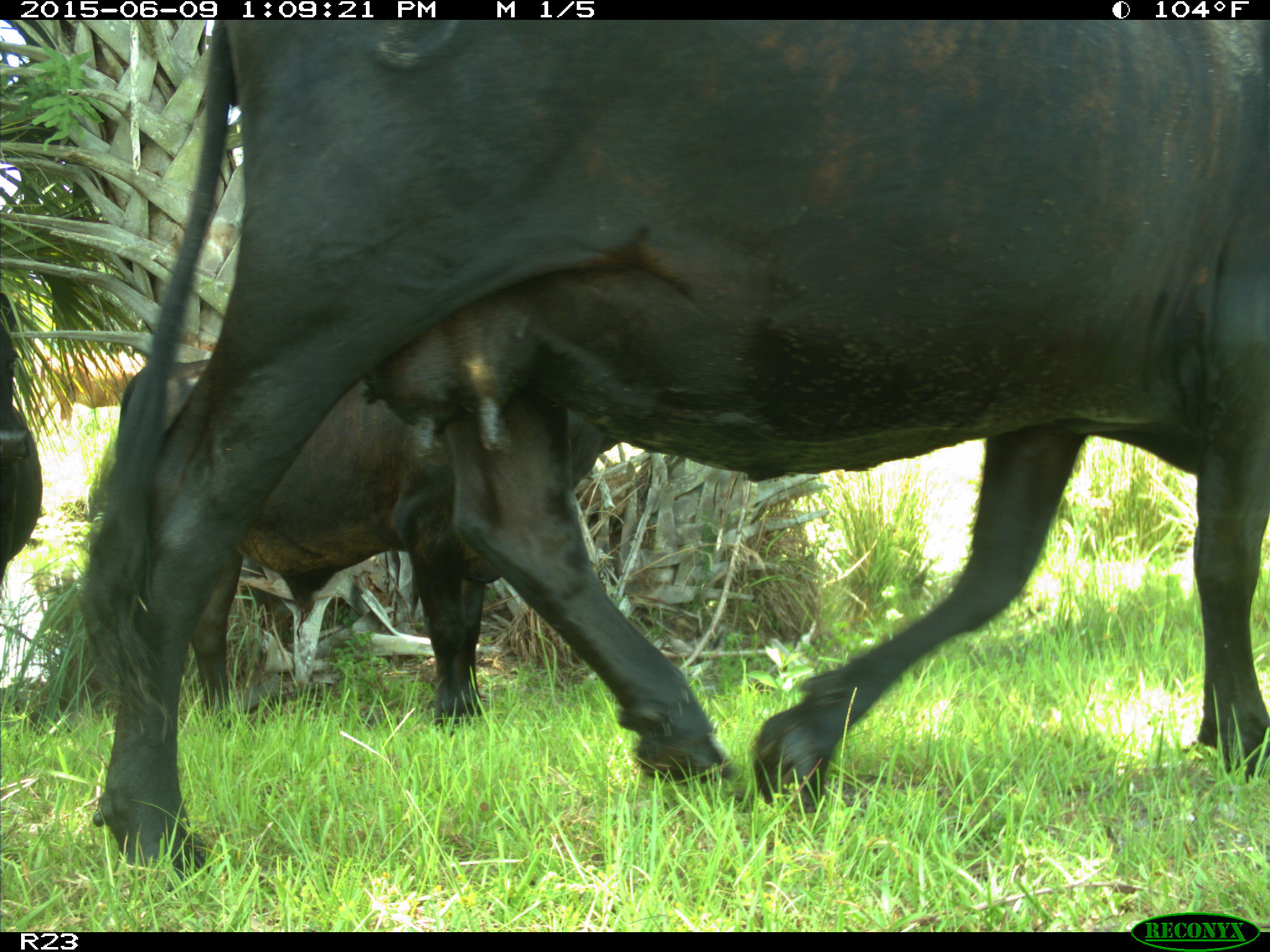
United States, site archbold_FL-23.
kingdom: Animalia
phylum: Chordata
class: Mammalia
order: Artiodactyla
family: Bovidae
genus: Bos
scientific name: Bos taurus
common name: domestic cow